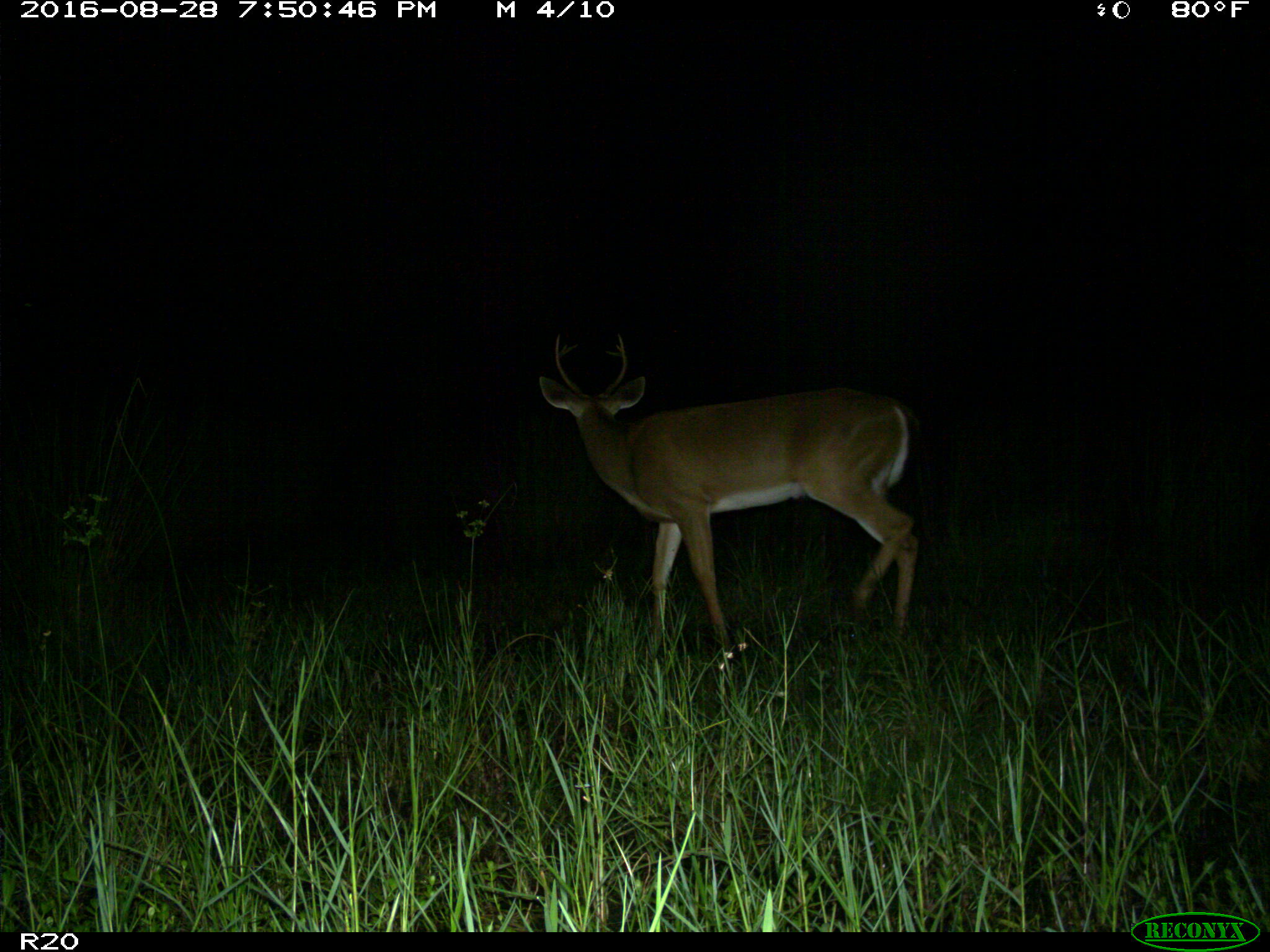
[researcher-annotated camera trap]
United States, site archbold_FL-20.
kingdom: Animalia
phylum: Chordata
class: Mammalia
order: Artiodactyla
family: Cervidae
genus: Odocoileus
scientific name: Odocoileus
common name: deer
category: unidentified deer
Unidentified deer (deer) (Odocoileus).